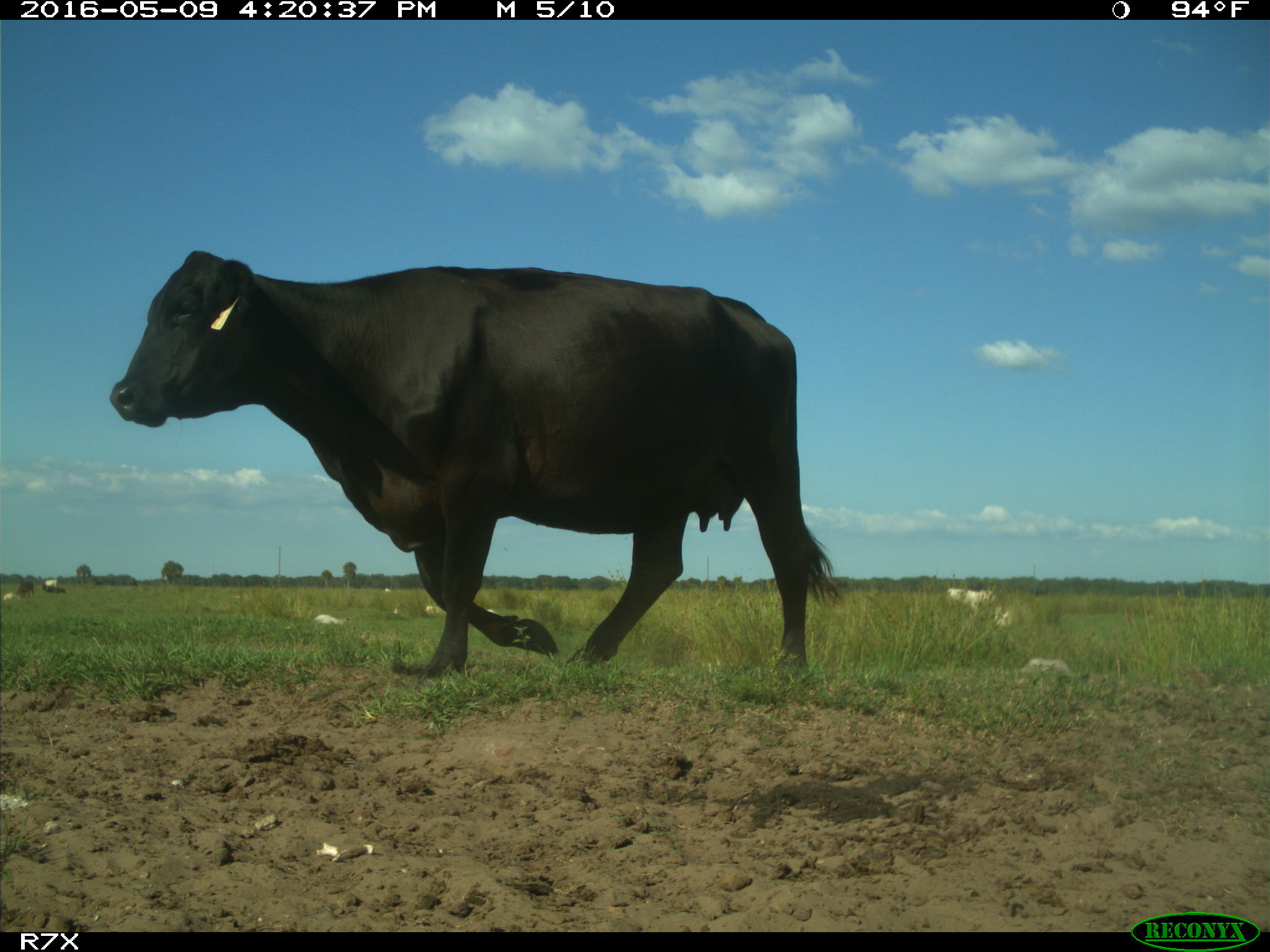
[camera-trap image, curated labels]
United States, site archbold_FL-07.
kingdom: Animalia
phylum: Chordata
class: Mammalia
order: Artiodactyla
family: Bovidae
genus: Bos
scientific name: Bos taurus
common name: domestic cow